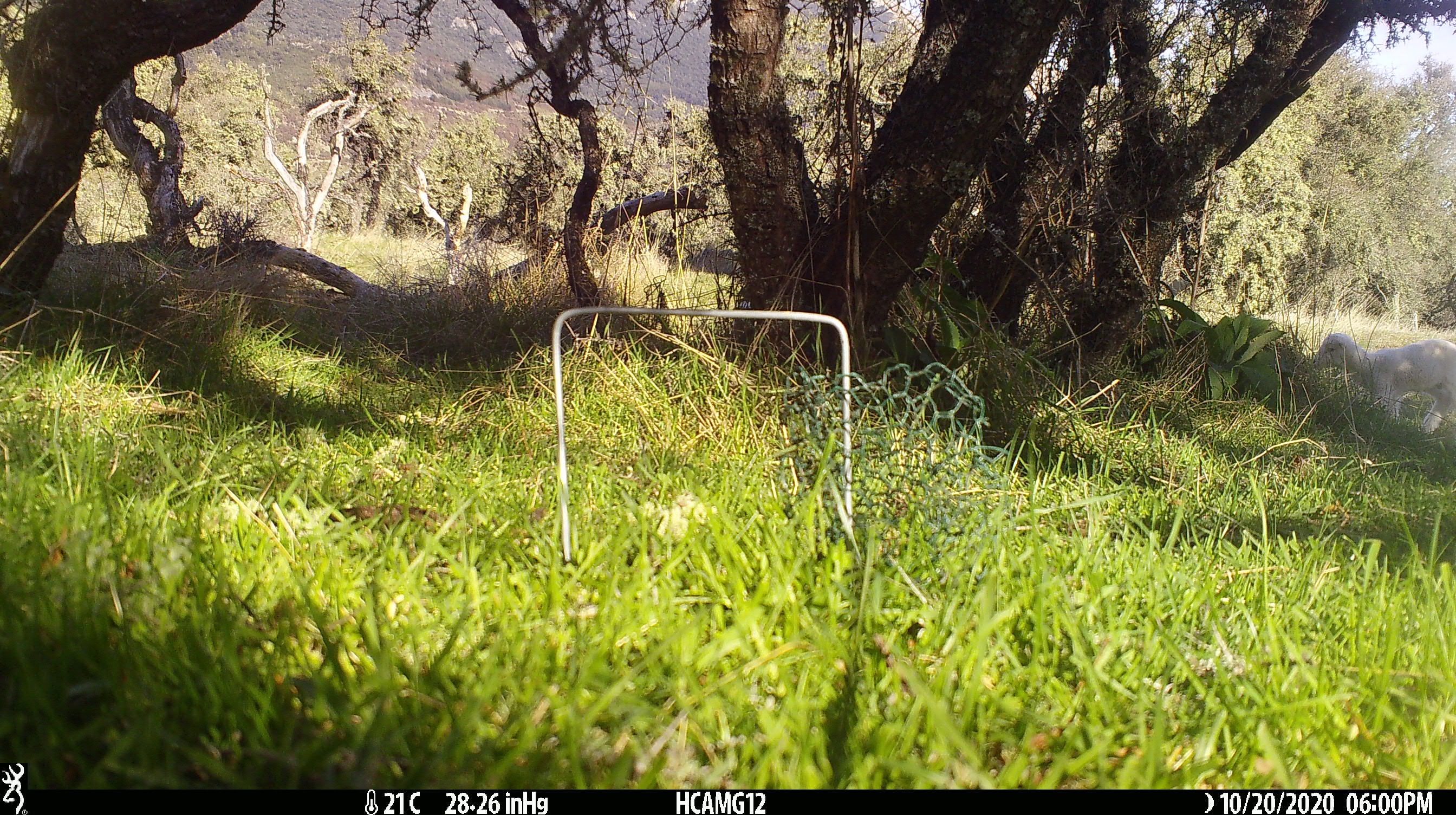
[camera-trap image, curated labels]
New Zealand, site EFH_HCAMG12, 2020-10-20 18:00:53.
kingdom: Animalia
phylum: Chordata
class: Mammalia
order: Artiodactyla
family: Bovidae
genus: Ovis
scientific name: Ovis aries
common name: domestic sheep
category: sheep